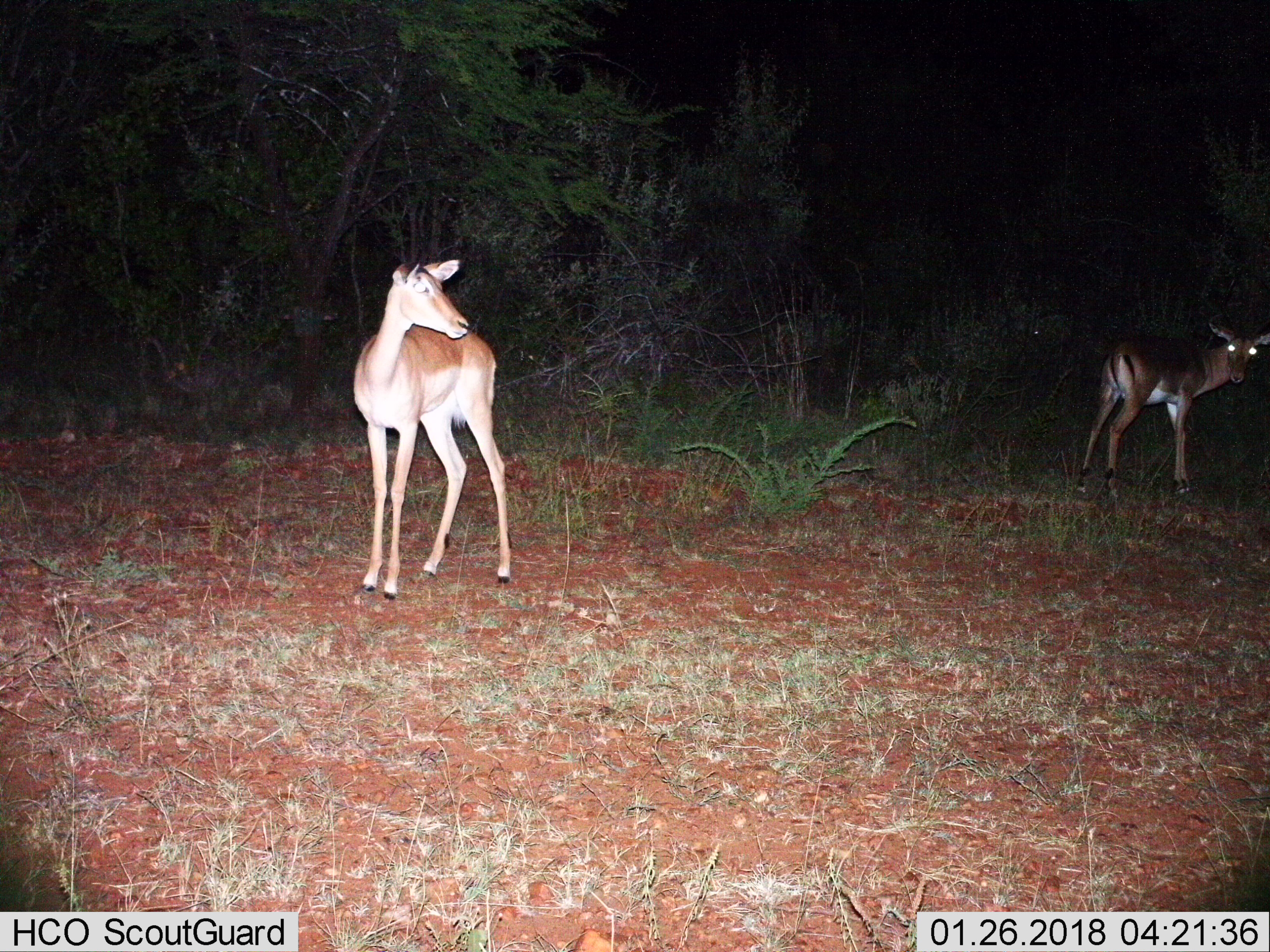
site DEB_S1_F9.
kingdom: Animalia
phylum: Chordata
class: Mammalia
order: Artiodactyla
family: Bovidae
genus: Aepyceros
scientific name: Aepyceros melampus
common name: impala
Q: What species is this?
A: Impala (Aepyceros melampus).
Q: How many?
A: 2.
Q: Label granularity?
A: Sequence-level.